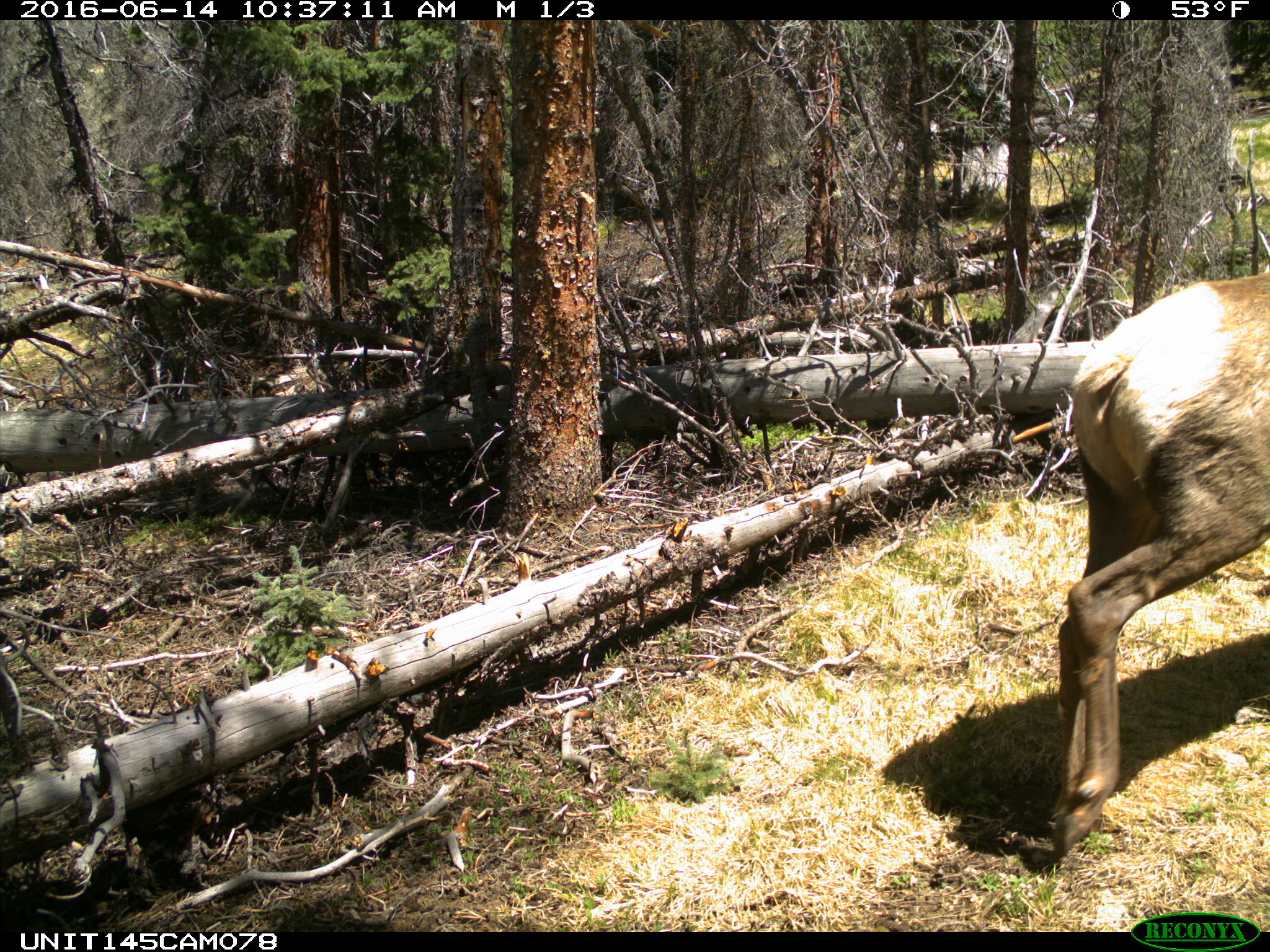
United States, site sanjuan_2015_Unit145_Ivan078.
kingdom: Animalia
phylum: Chordata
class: Mammalia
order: Artiodactyla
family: Cervidae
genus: Cervus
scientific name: Cervus elaphus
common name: red deer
Cervus elaphus (red deer).